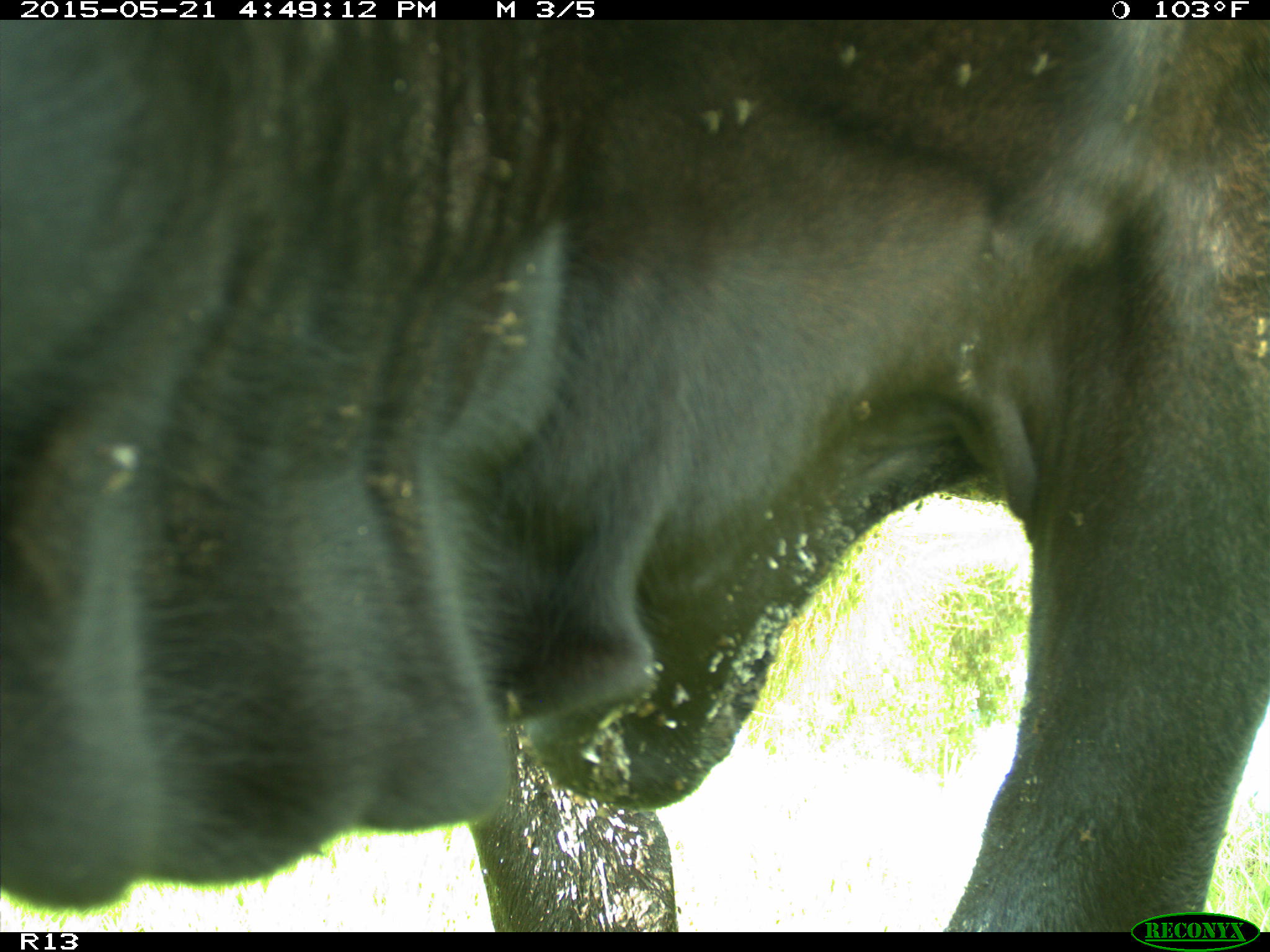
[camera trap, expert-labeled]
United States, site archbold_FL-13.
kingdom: Animalia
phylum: Chordata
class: Mammalia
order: Artiodactyla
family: Bovidae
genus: Bos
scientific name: Bos taurus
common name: domestic cow